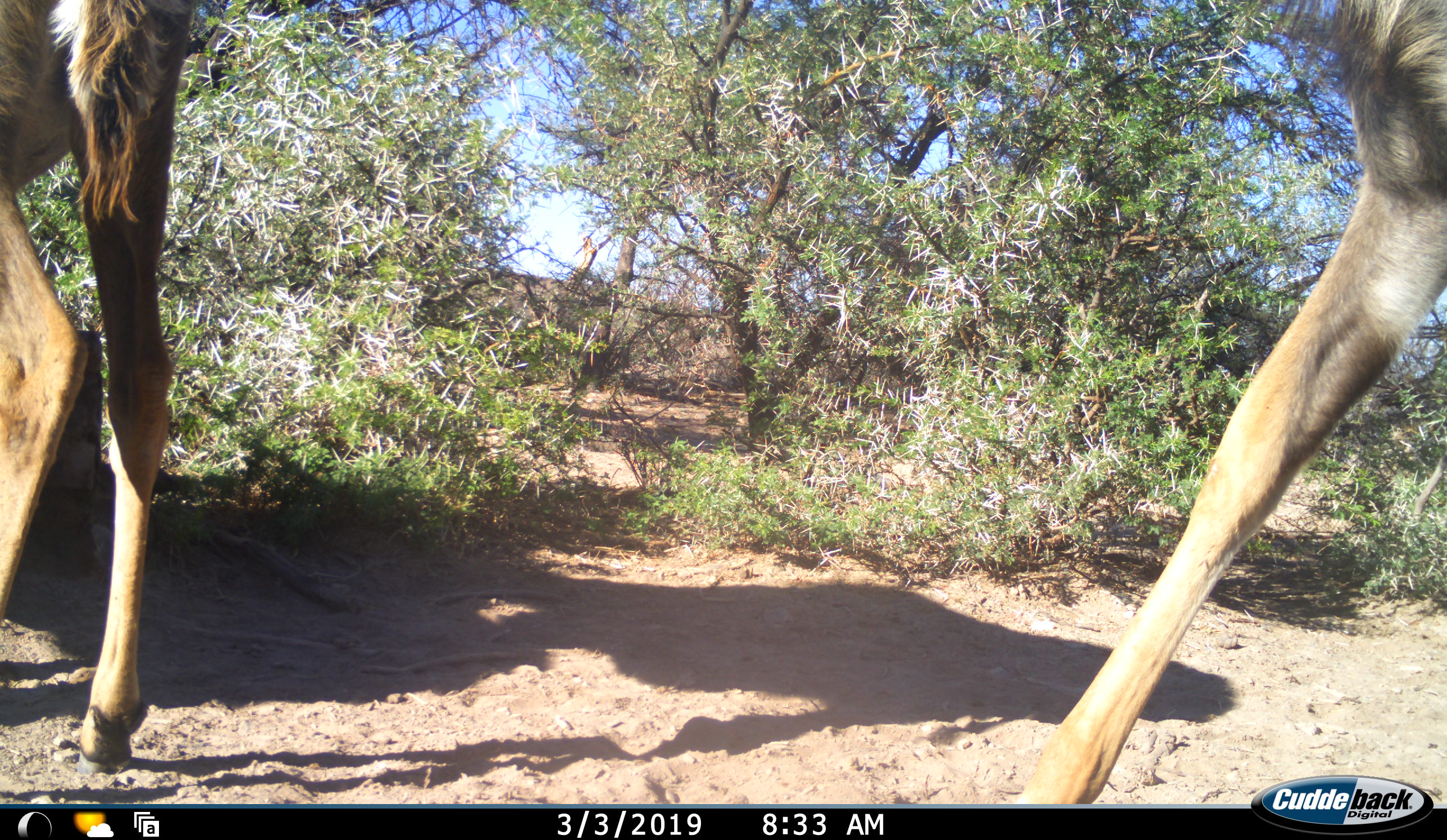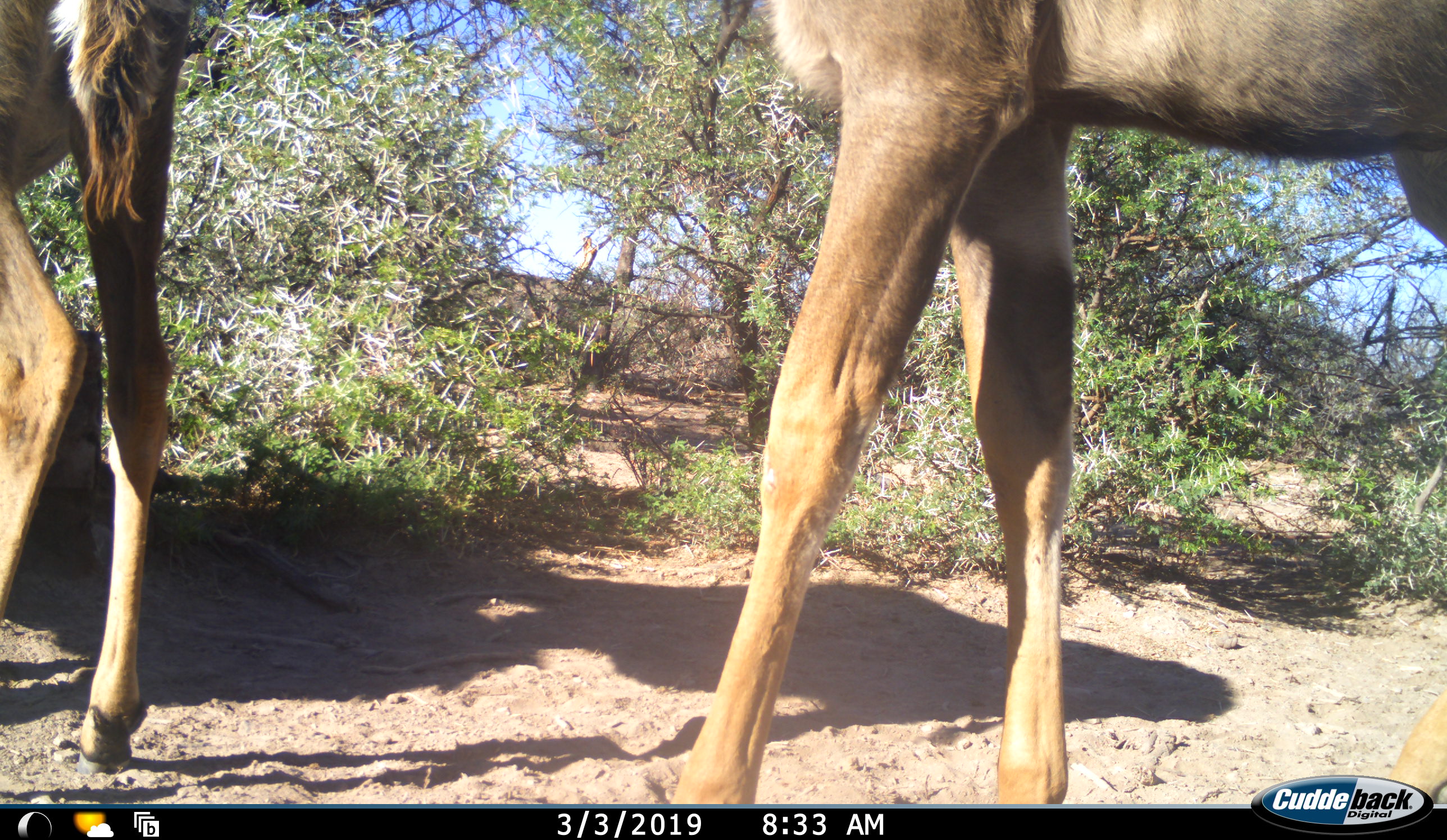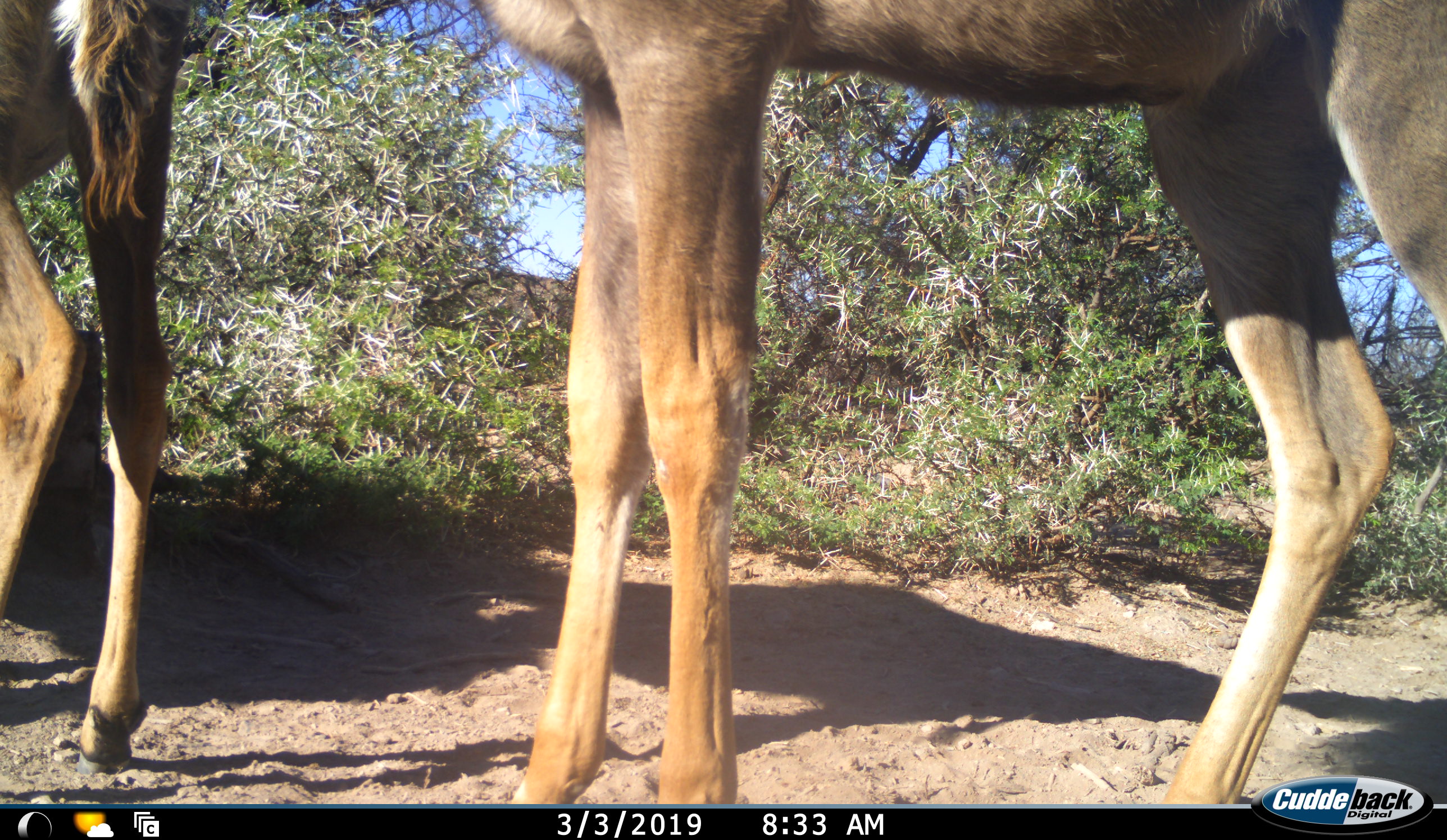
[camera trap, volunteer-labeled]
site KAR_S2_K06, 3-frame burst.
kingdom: Animalia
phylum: Chordata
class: Mammalia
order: Artiodactyla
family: Bovidae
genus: Tragelaphus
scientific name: Tragelaphus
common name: kudu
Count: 2.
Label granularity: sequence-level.